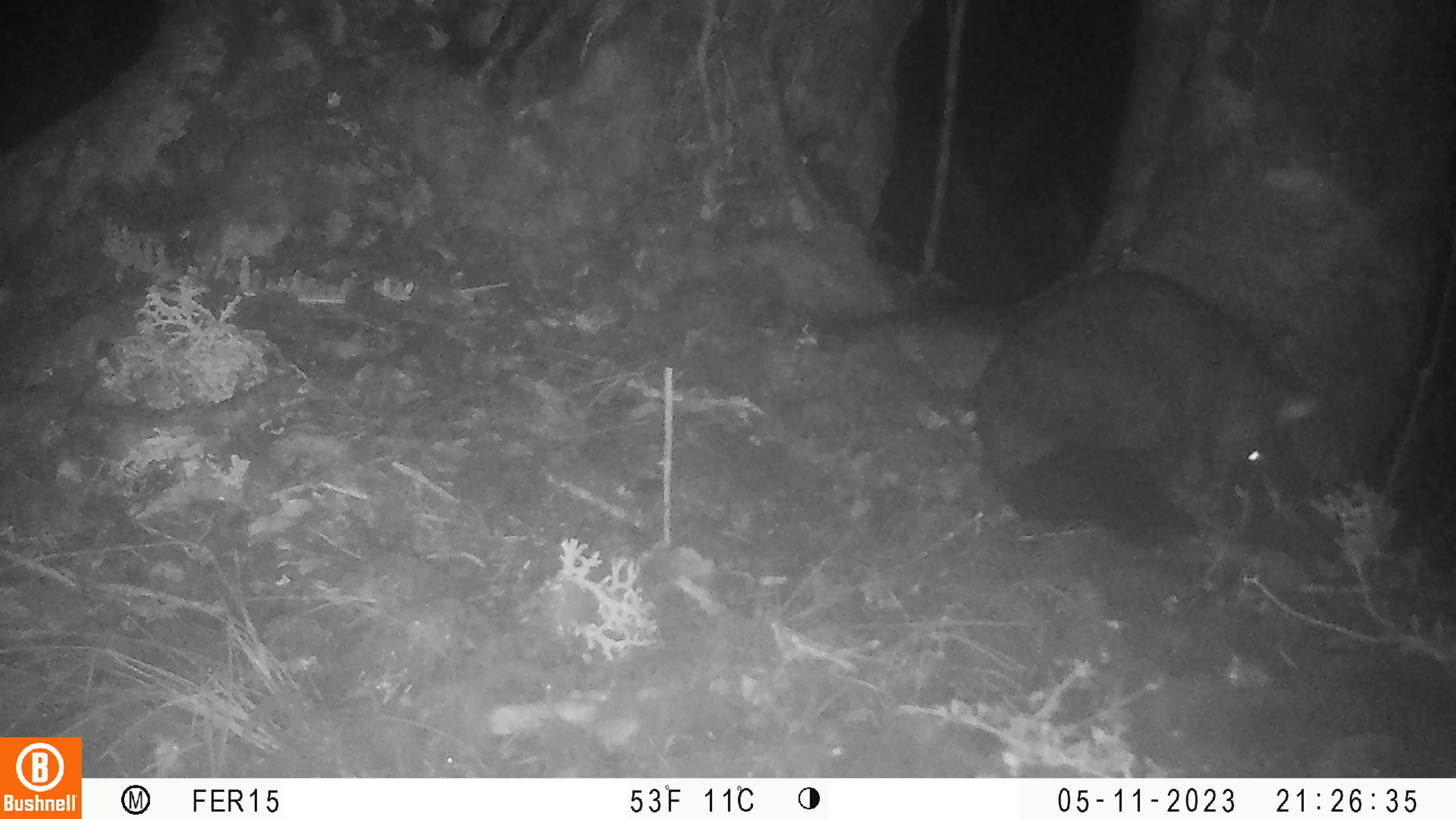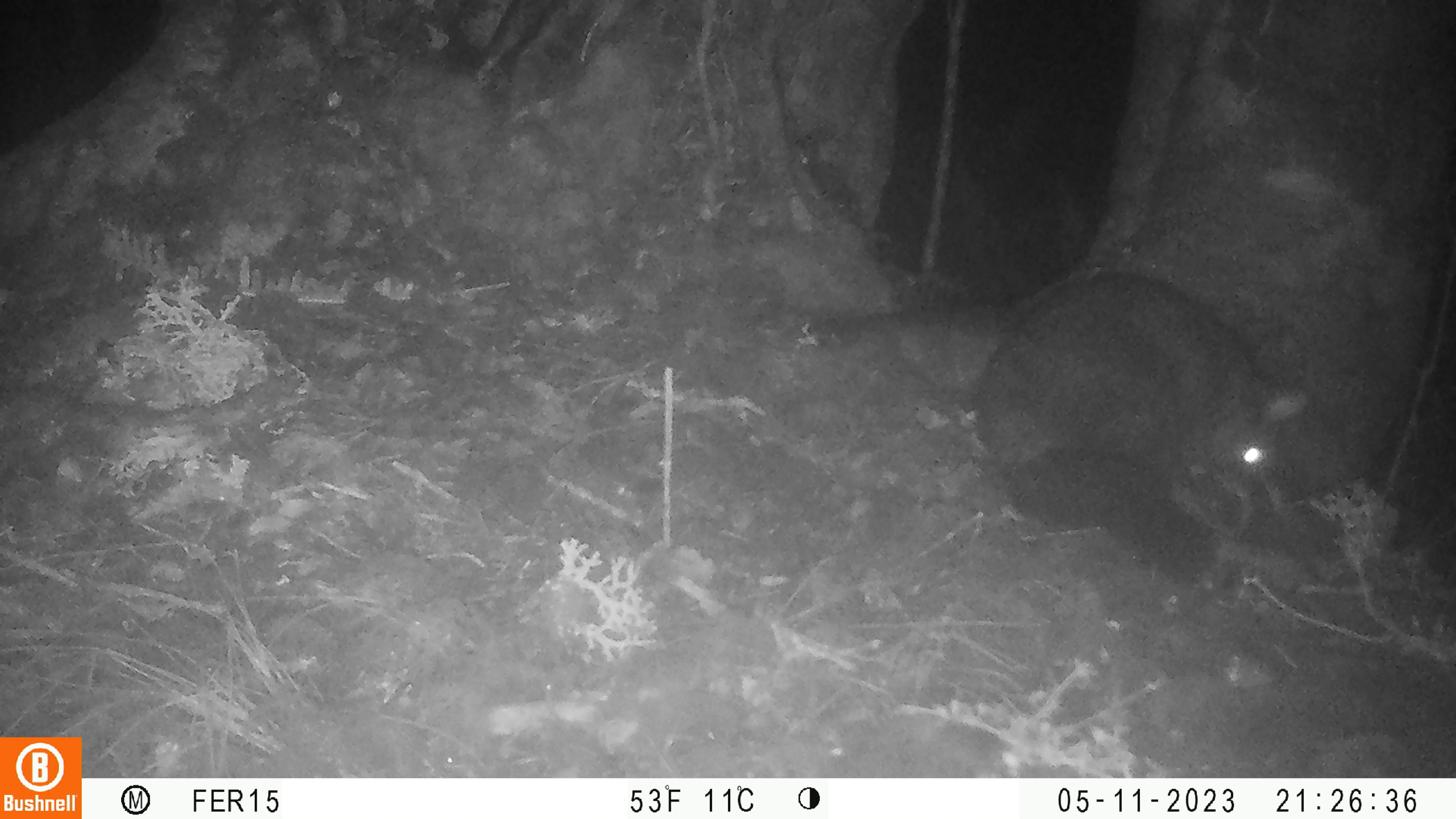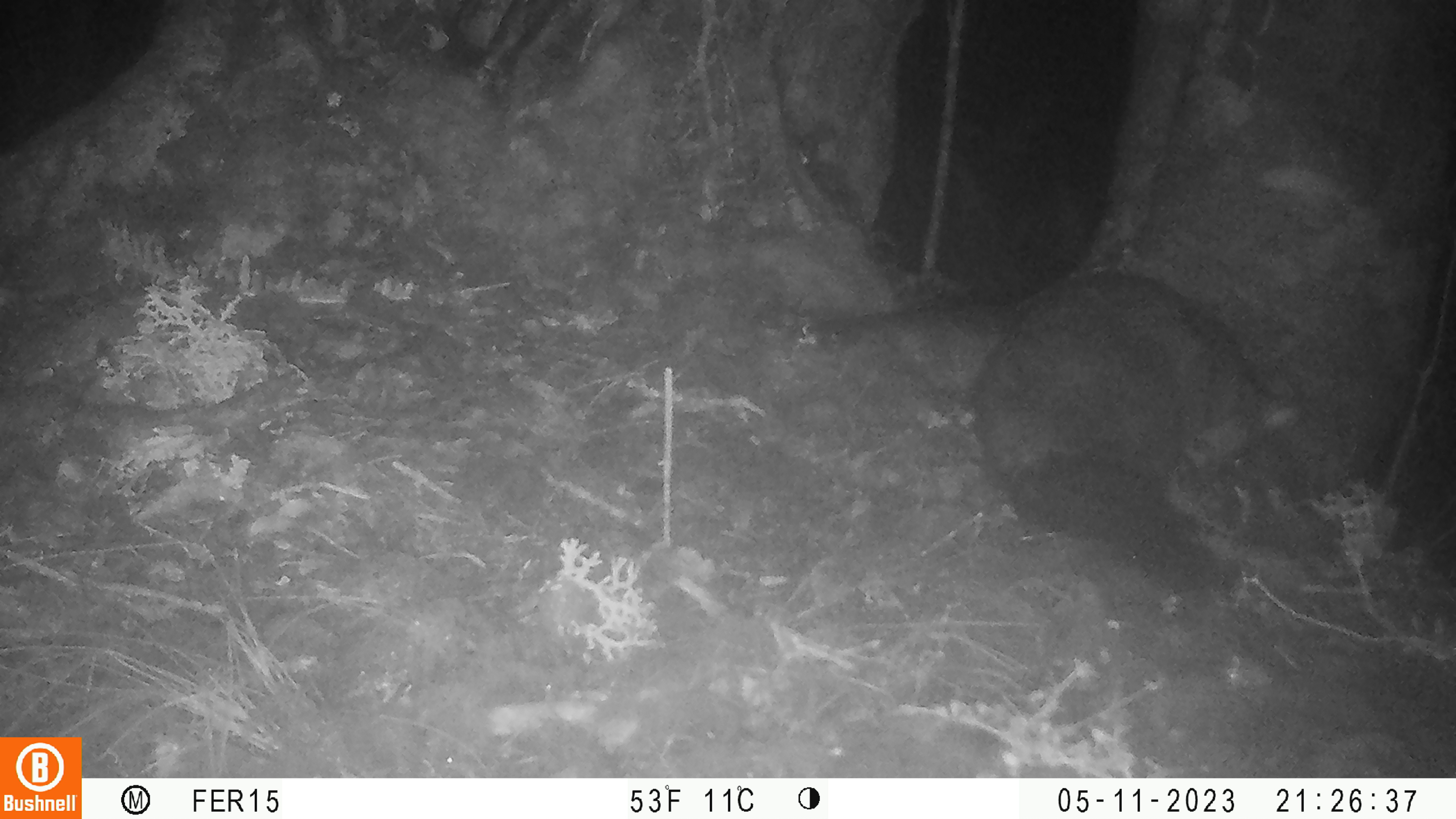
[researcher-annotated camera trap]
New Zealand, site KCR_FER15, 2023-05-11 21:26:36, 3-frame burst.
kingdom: Animalia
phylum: Chordata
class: Mammalia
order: Diprotodontia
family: Phalangeridae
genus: Trichosurus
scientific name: Trichosurus vulpecula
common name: common brushtail possum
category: possum